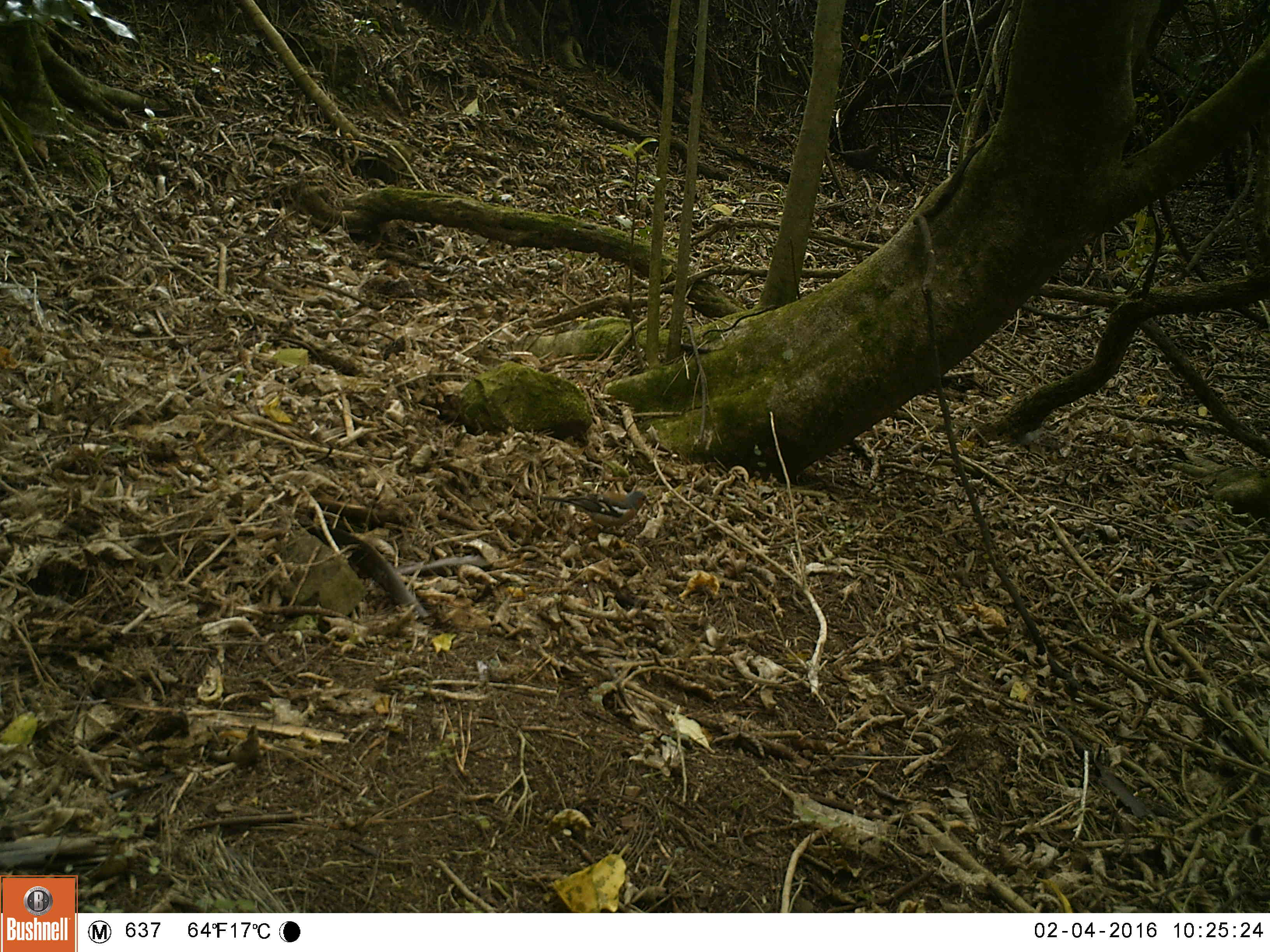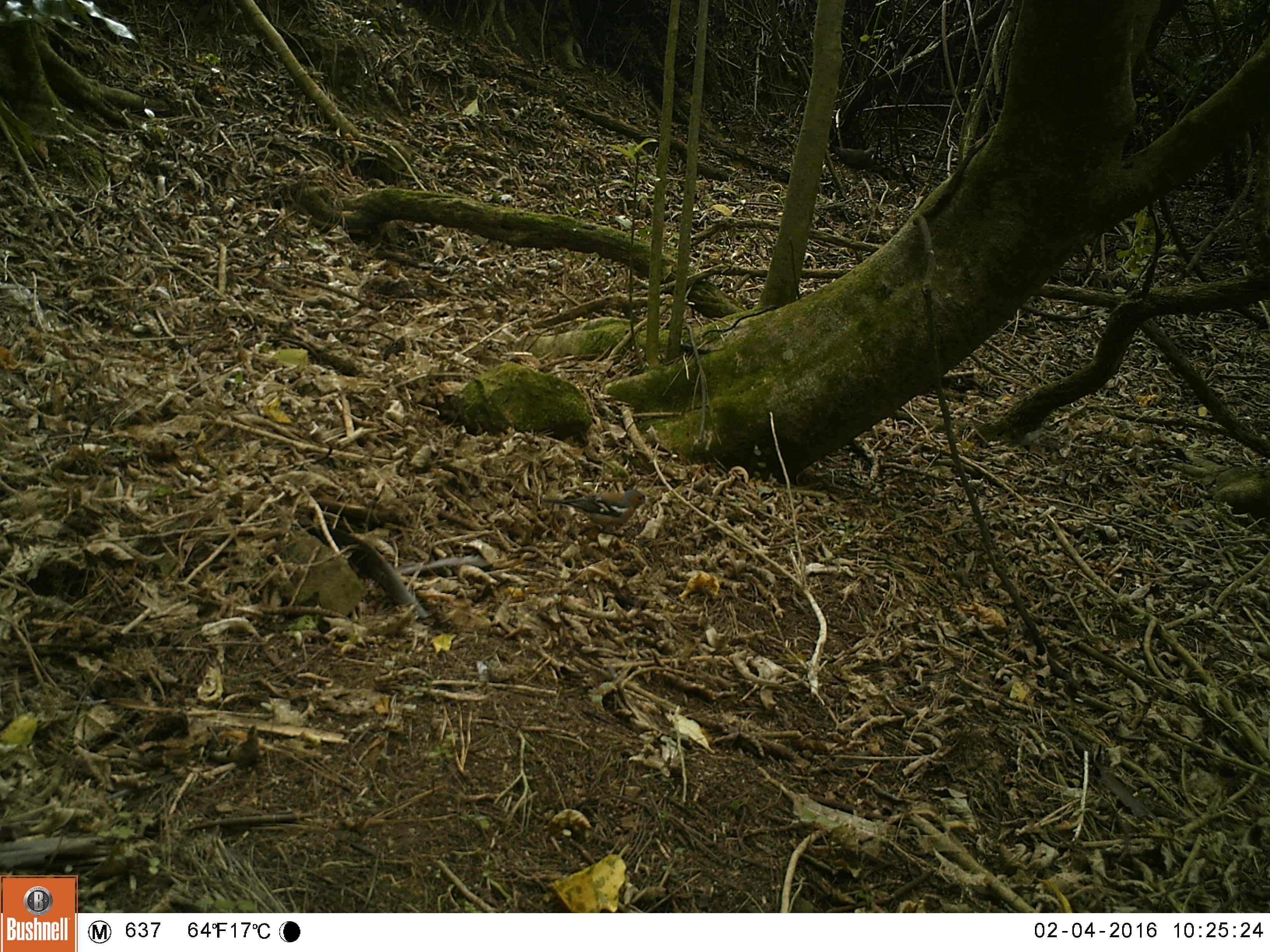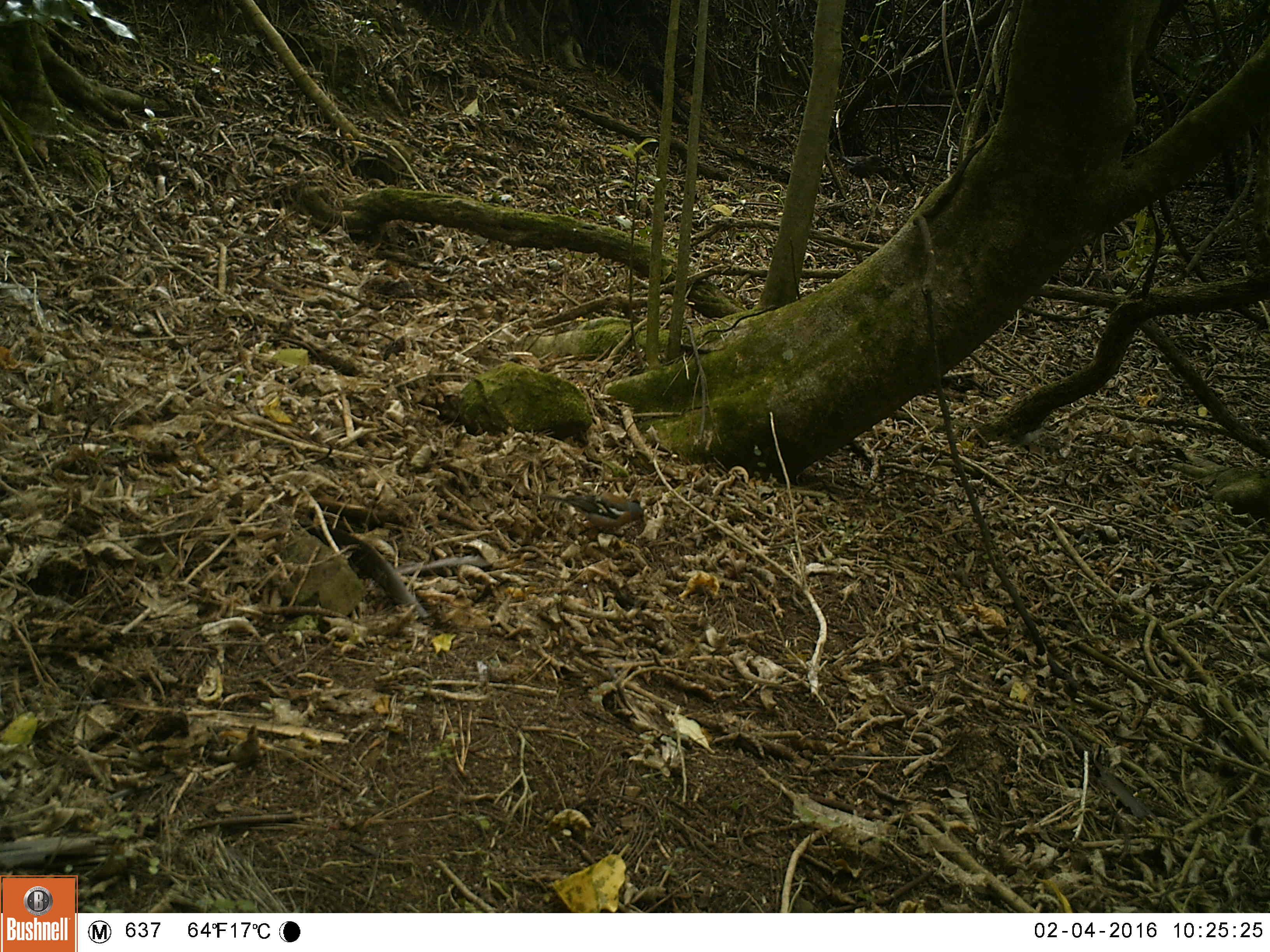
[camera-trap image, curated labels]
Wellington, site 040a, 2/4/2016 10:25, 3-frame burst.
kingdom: Animalia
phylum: Chordata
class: Aves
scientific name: Aves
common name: bird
Bird (Aves).